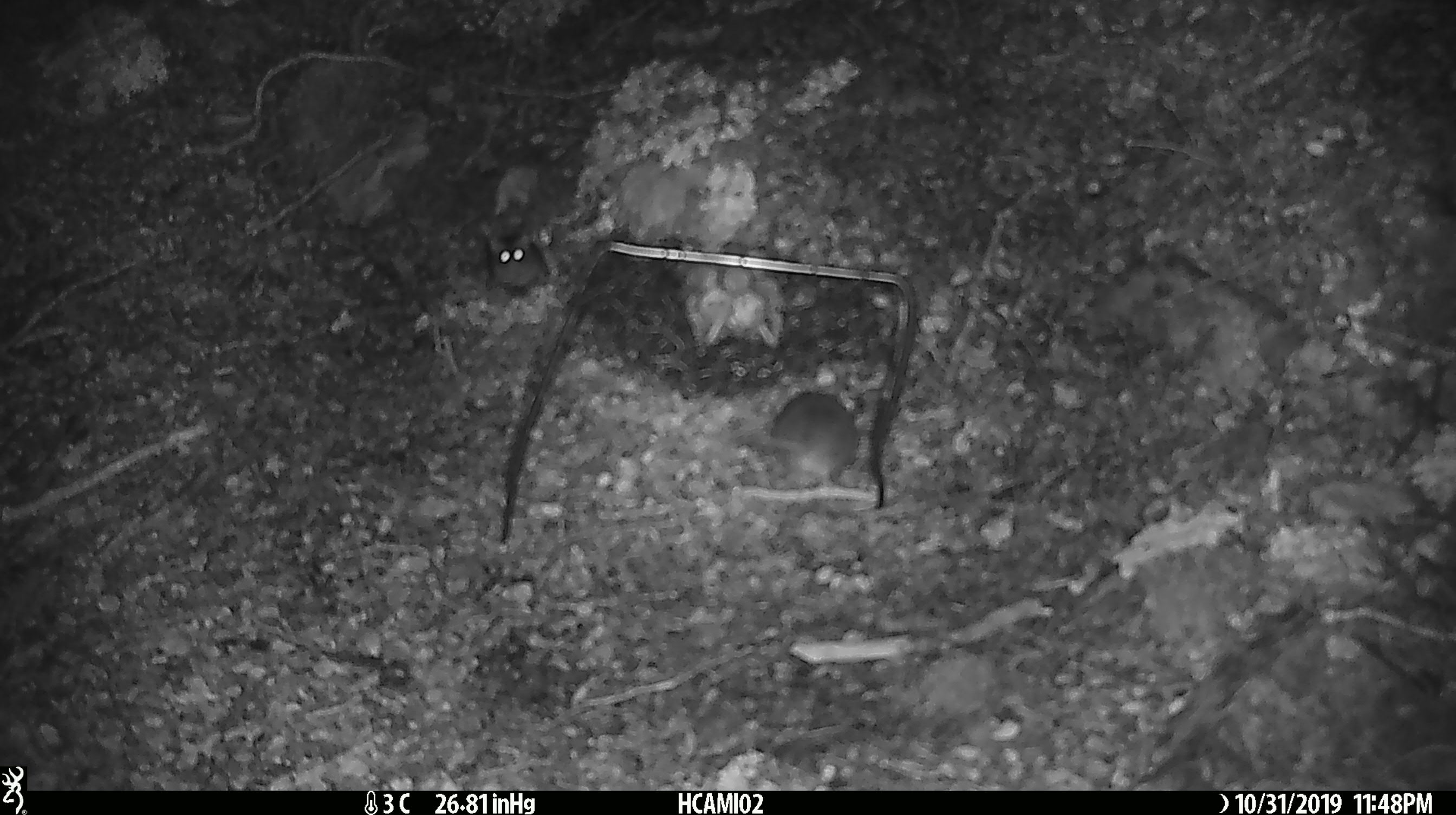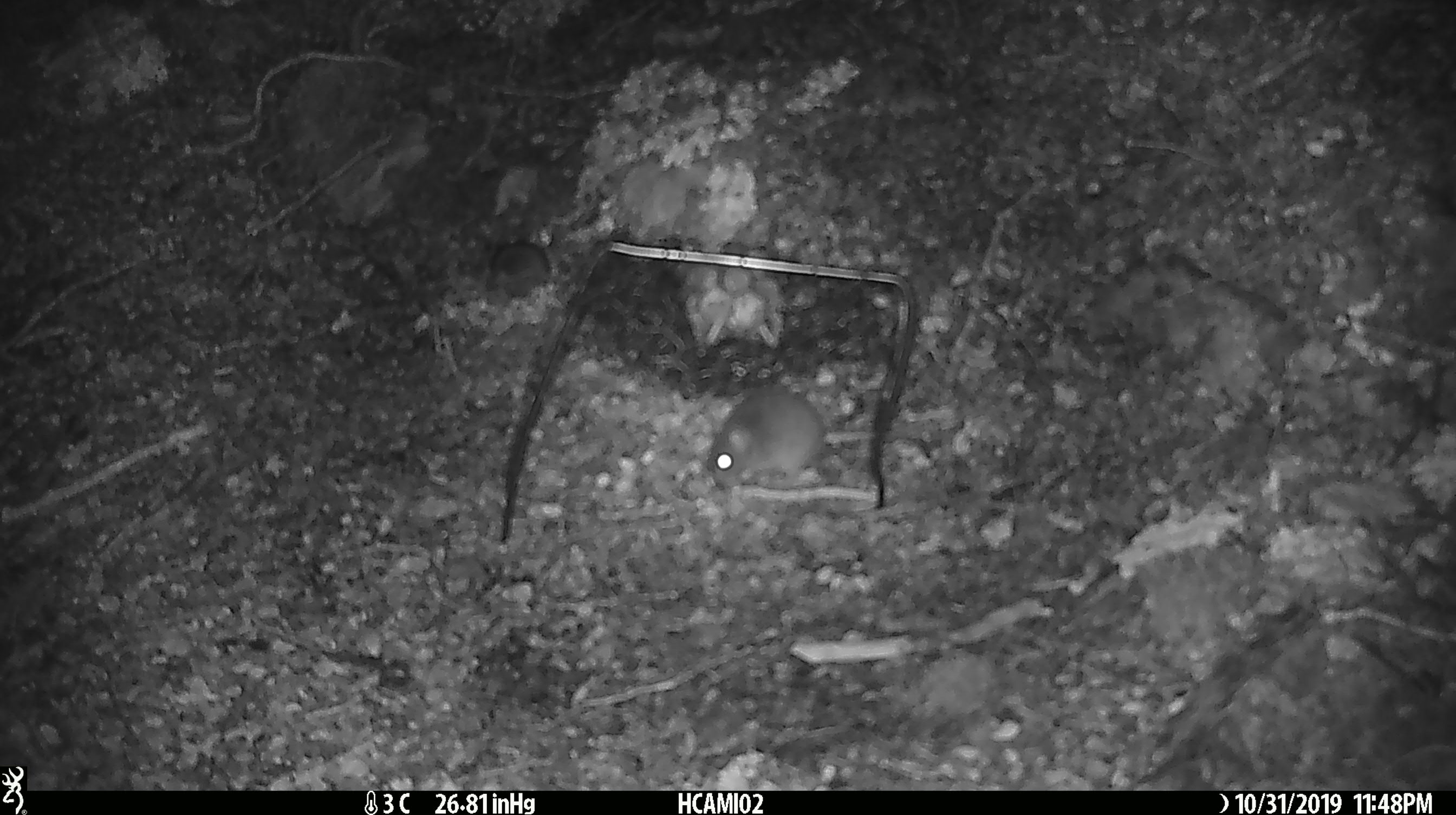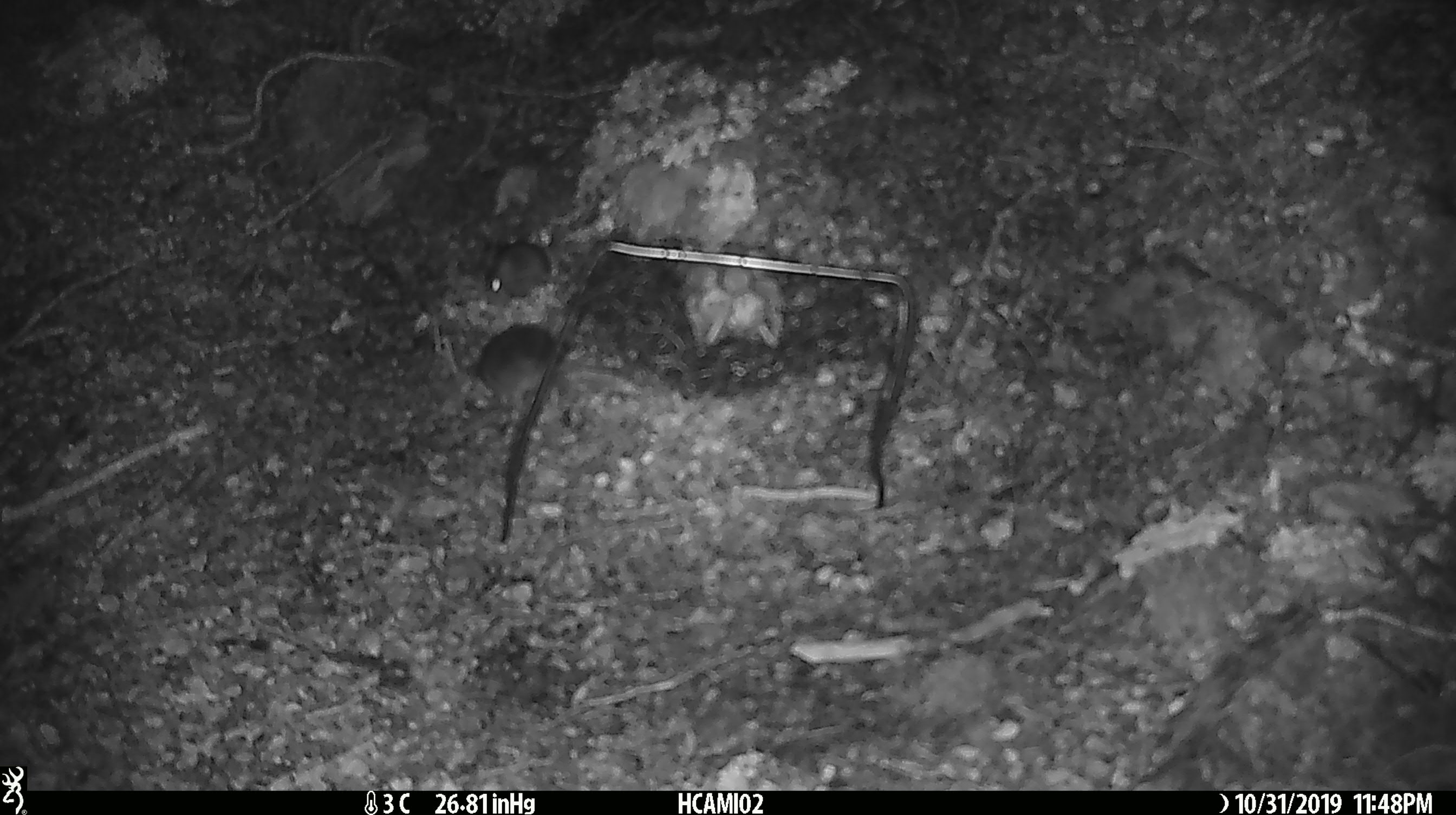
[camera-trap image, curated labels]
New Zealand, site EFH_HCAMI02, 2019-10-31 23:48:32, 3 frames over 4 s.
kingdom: Animalia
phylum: Chordata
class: Mammalia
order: Rodentia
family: Muridae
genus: Mus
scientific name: Mus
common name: mouse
Mouse (Mus).